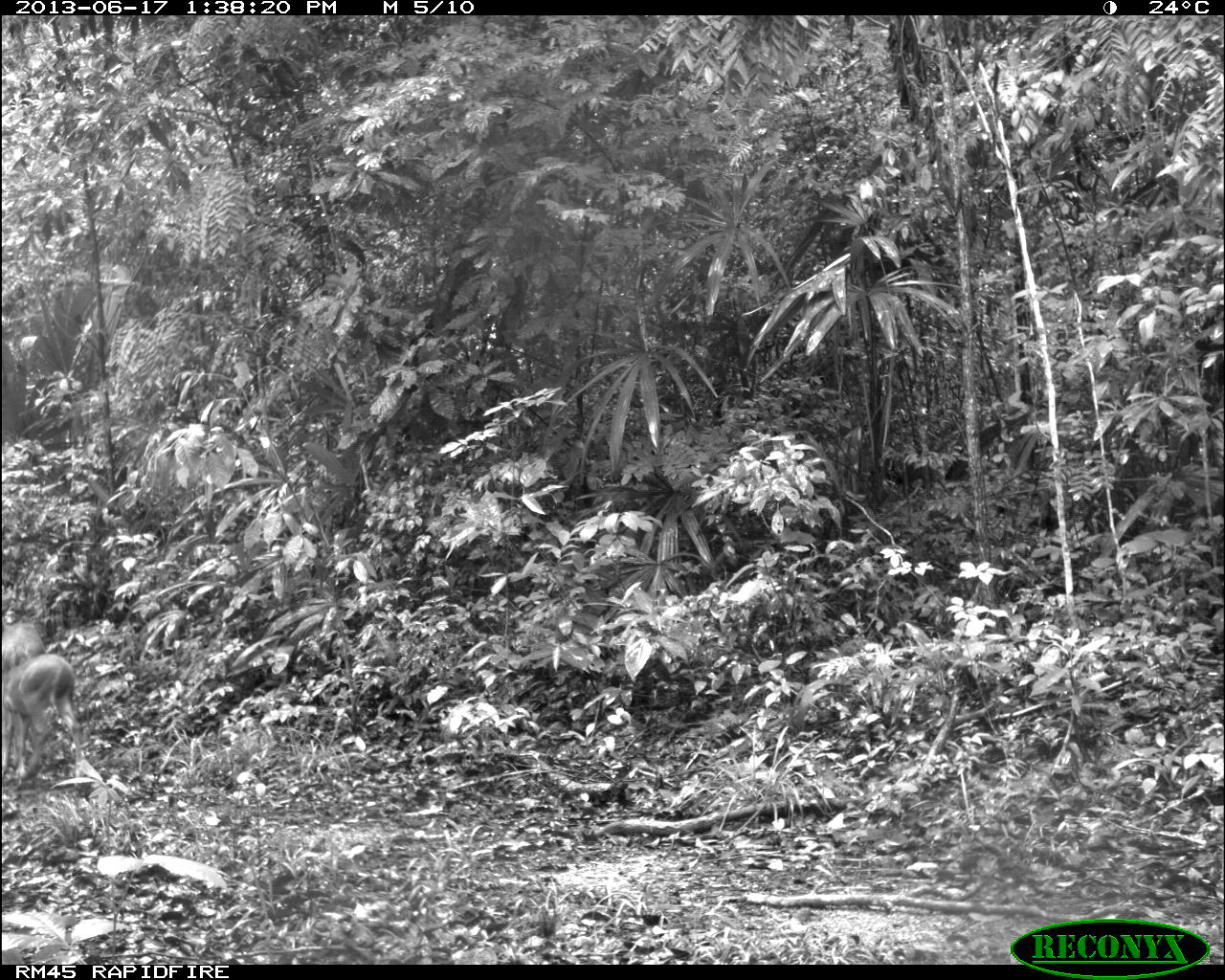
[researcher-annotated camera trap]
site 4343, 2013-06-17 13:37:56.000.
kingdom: Animalia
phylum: Chordata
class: Mammalia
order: Artiodactyla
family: Cervidae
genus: Odocoileus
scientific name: Odocoileus virginianus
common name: white-tailed deer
Odocoileus virginianus (white-tailed deer), count 2.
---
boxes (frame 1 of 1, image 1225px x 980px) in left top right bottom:
odocoileus virginianus: 1 614 85 797